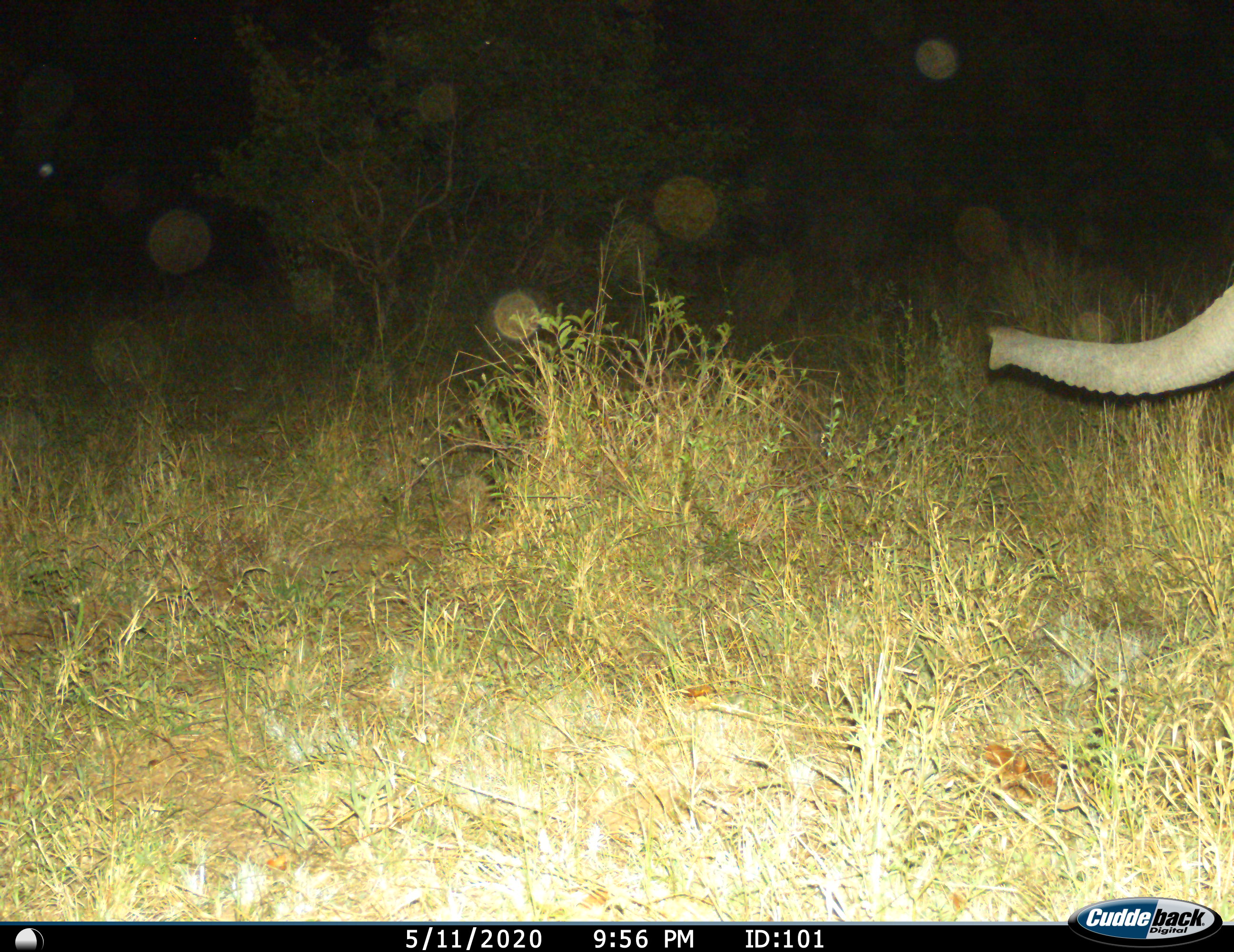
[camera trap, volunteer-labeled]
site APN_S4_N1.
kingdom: Animalia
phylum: Chordata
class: Mammalia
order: Proboscidea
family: Elephantidae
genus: Loxodonta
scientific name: Loxodonta africana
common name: african bush elephant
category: elephant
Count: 1.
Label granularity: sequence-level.